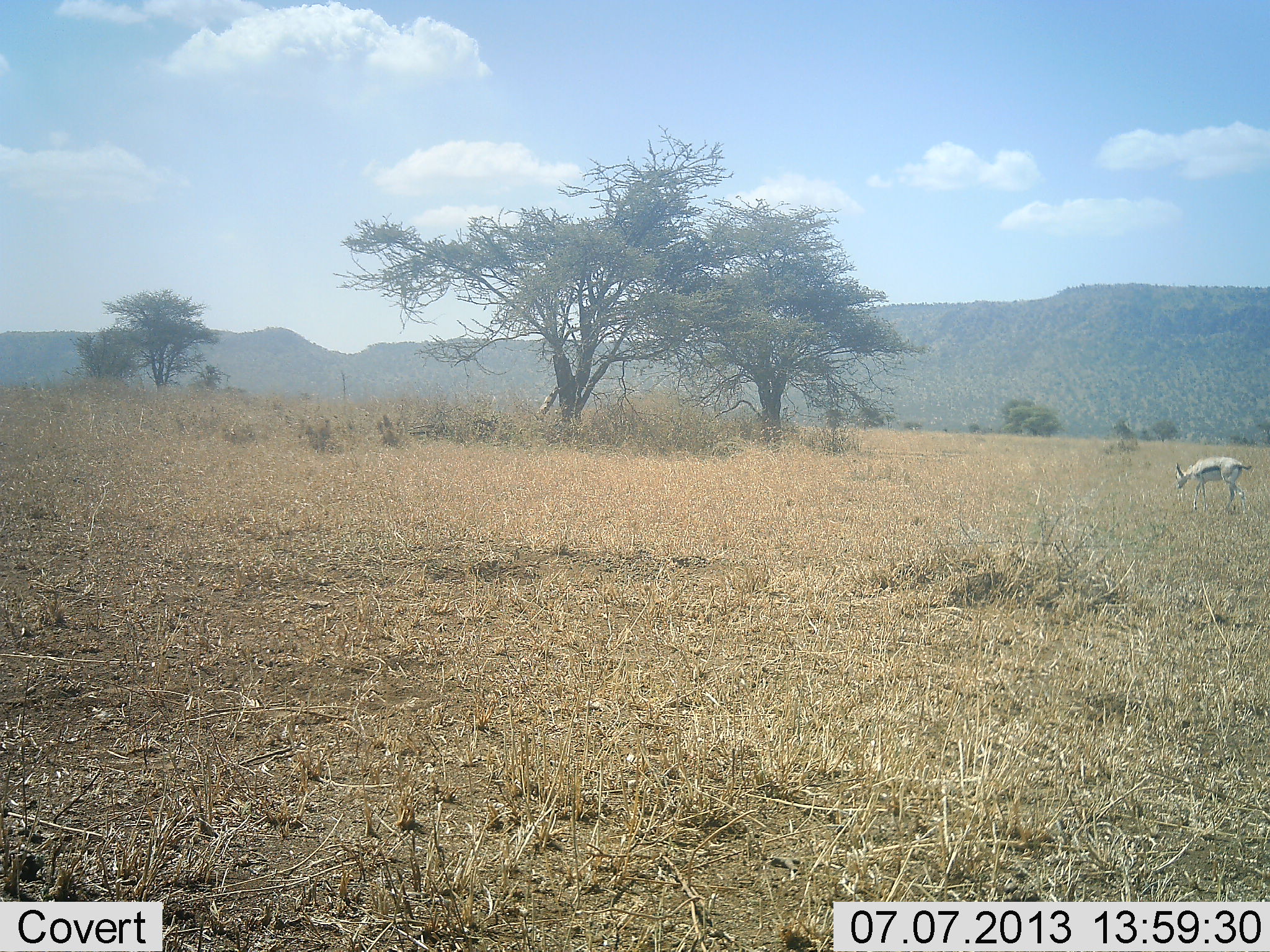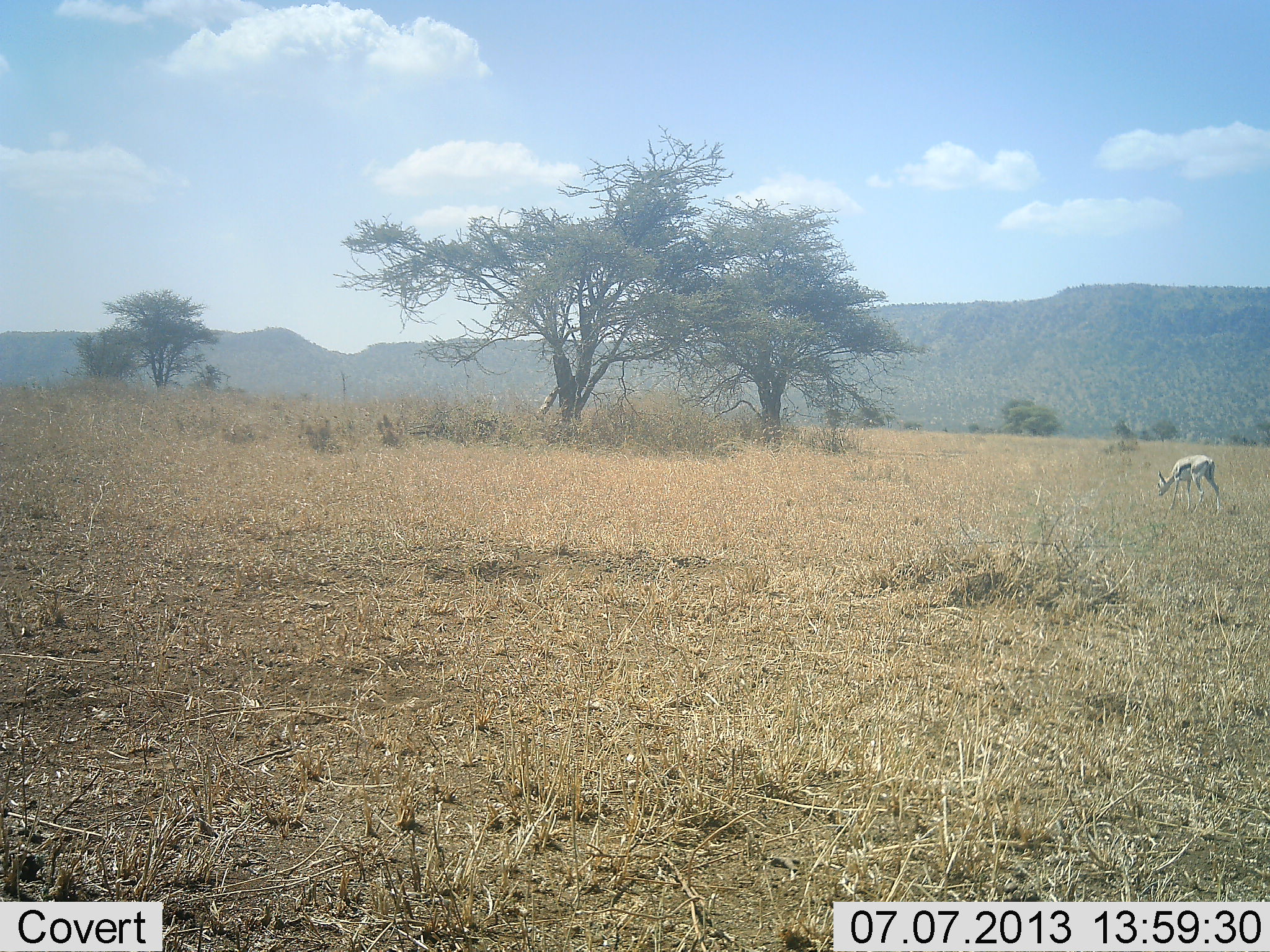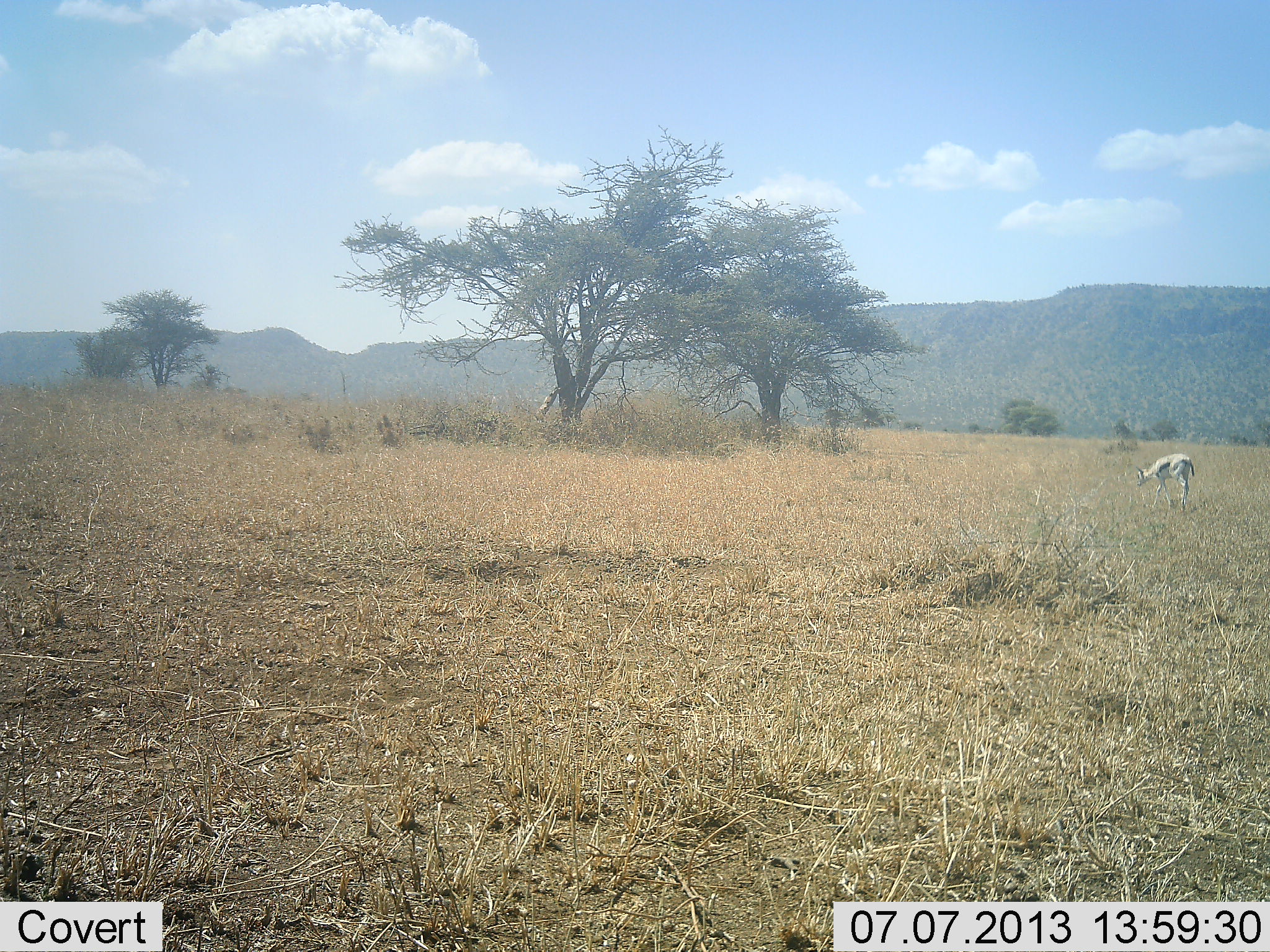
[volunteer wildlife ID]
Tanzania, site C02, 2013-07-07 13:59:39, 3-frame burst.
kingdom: Animalia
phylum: Chordata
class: Mammalia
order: Artiodactyla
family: Bovidae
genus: Eudorcas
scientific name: Eudorcas thomsonii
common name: thomson's gazelle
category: gazellethomsons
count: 1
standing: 10%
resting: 0%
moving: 57%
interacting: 0%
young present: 0%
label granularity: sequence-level